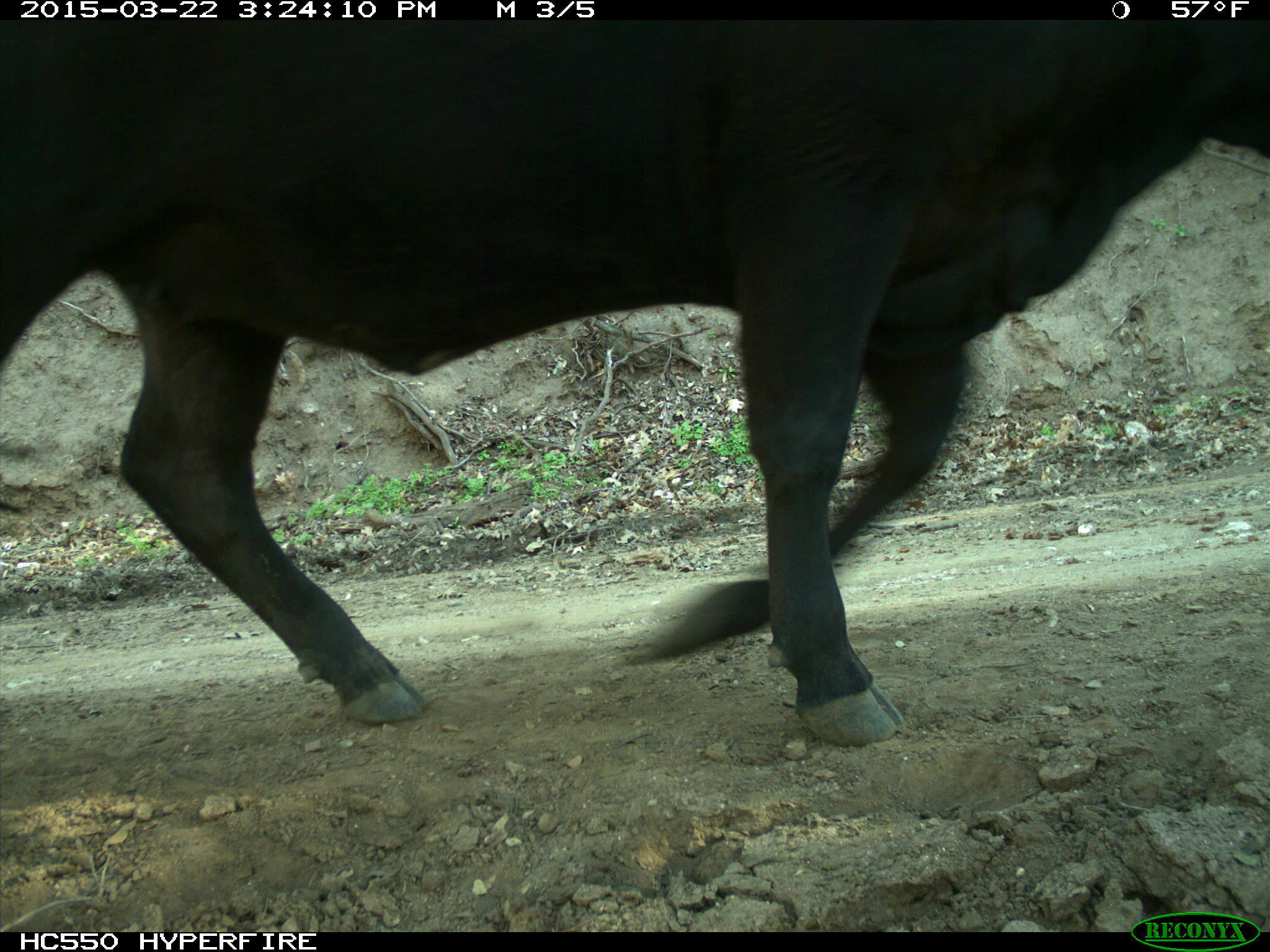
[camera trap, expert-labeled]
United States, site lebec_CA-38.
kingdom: Animalia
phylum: Chordata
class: Mammalia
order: Artiodactyla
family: Bovidae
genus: Bos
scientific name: Bos taurus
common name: domestic cow